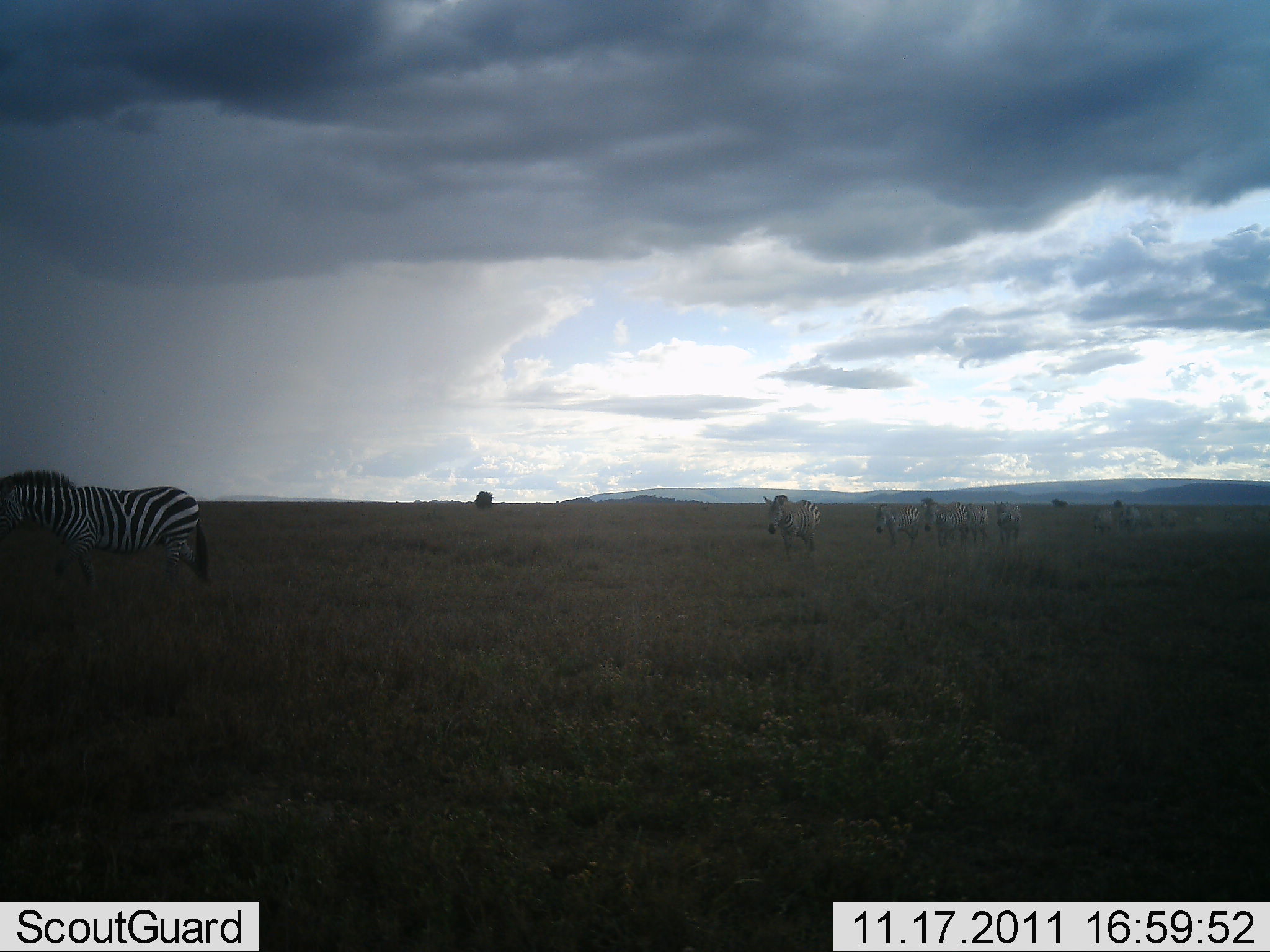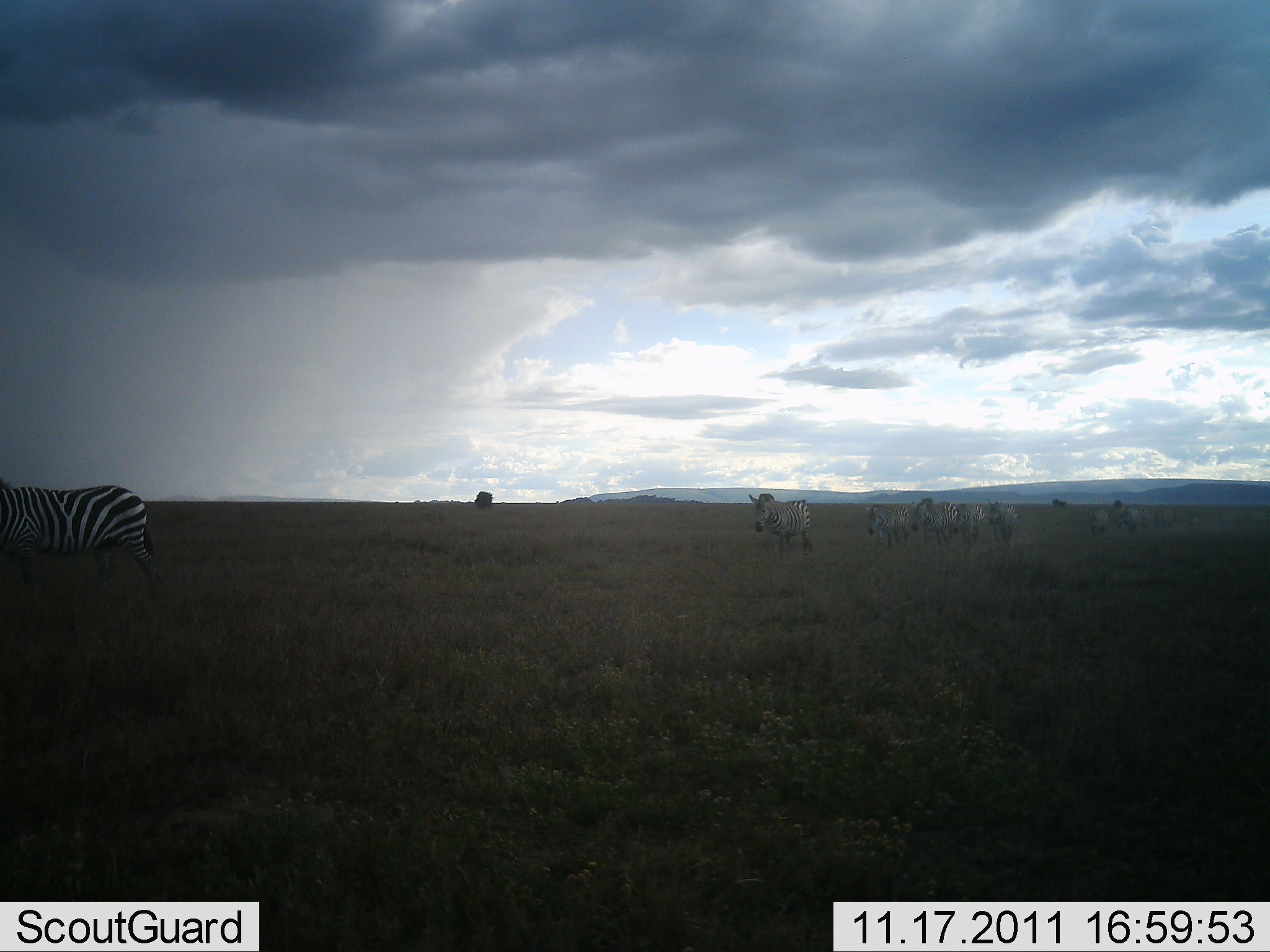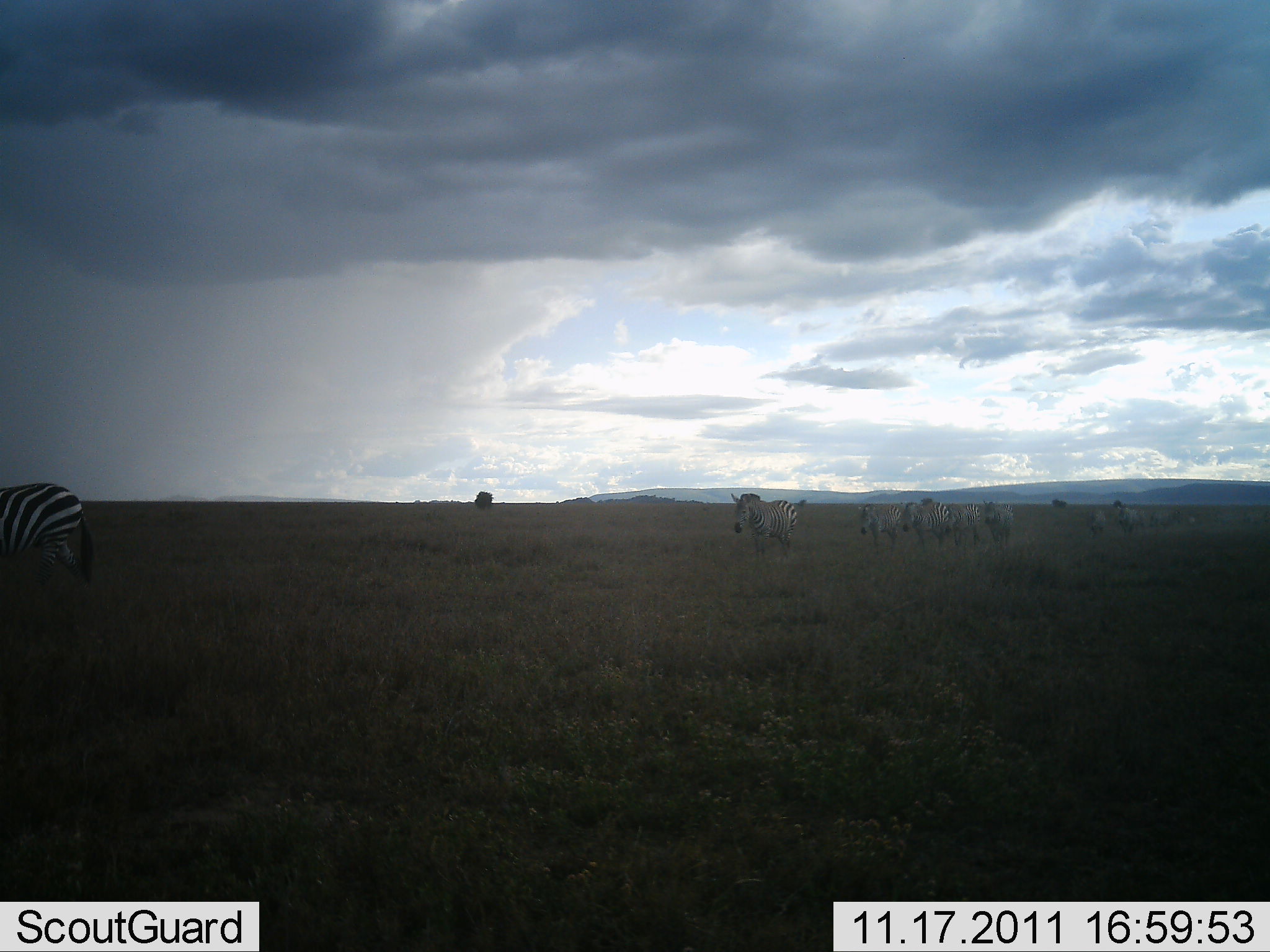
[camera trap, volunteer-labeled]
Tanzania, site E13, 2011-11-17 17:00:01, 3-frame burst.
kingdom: Animalia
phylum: Chordata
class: Mammalia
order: Perissodactyla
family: Equidae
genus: Equus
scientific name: Equus quagga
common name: plains zebra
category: zebra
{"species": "zebra (plains zebra) (Equus quagga)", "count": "11-50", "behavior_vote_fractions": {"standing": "0%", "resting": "0%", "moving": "100%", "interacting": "0%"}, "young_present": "0%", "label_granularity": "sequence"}